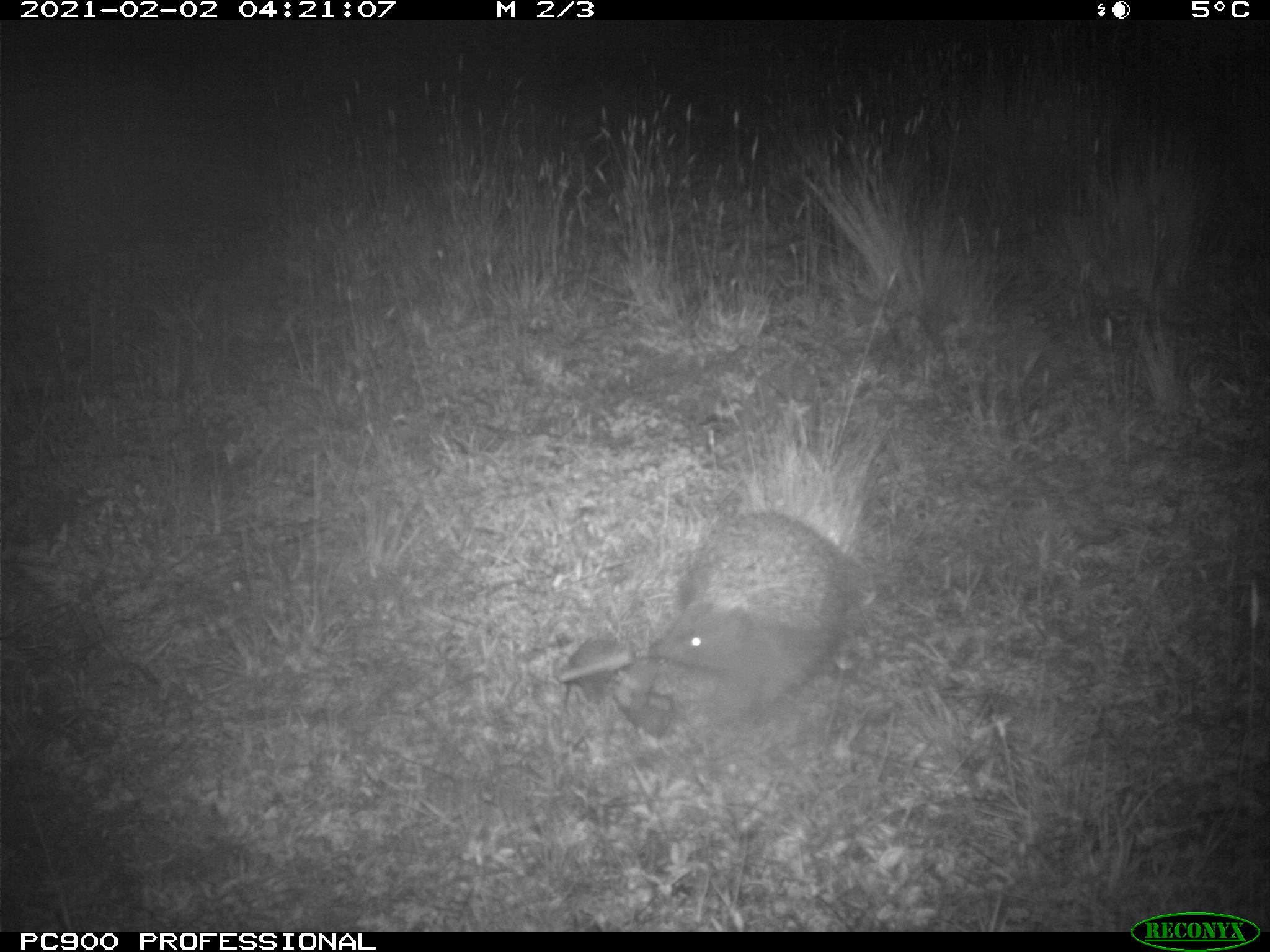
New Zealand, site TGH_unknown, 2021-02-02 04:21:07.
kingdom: Animalia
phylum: Chordata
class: Mammalia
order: Eulipotyphla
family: Erinaceidae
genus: Erinaceus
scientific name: Erinaceus europaeus europaeus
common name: european hedgehog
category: hedgehog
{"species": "hedgehog (european hedgehog) (Erinaceus europaeus europaeus)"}